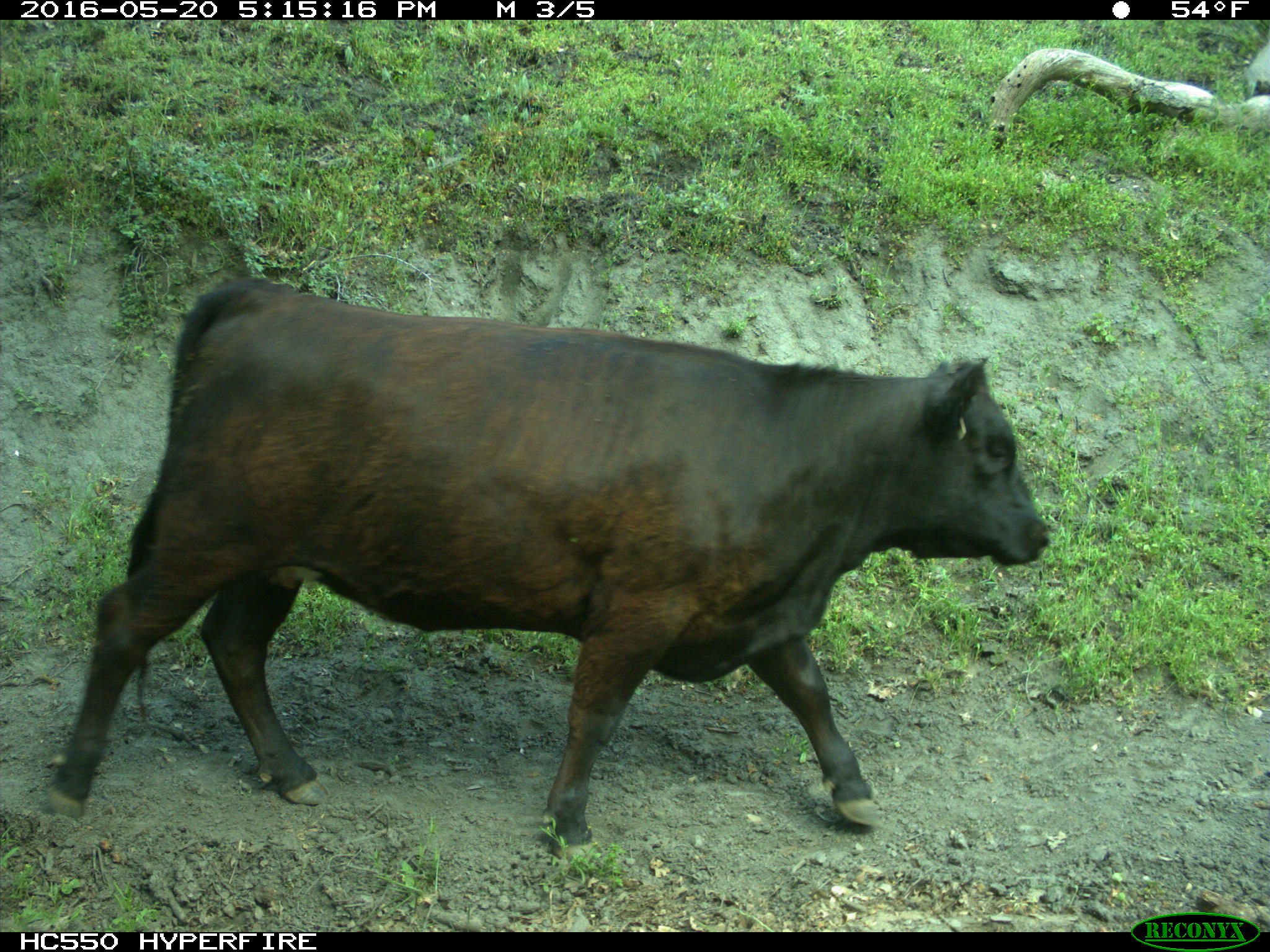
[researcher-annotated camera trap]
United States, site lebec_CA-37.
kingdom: Animalia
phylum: Chordata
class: Mammalia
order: Artiodactyla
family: Bovidae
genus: Bos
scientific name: Bos taurus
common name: domestic cow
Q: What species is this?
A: Bos taurus (domestic cow).